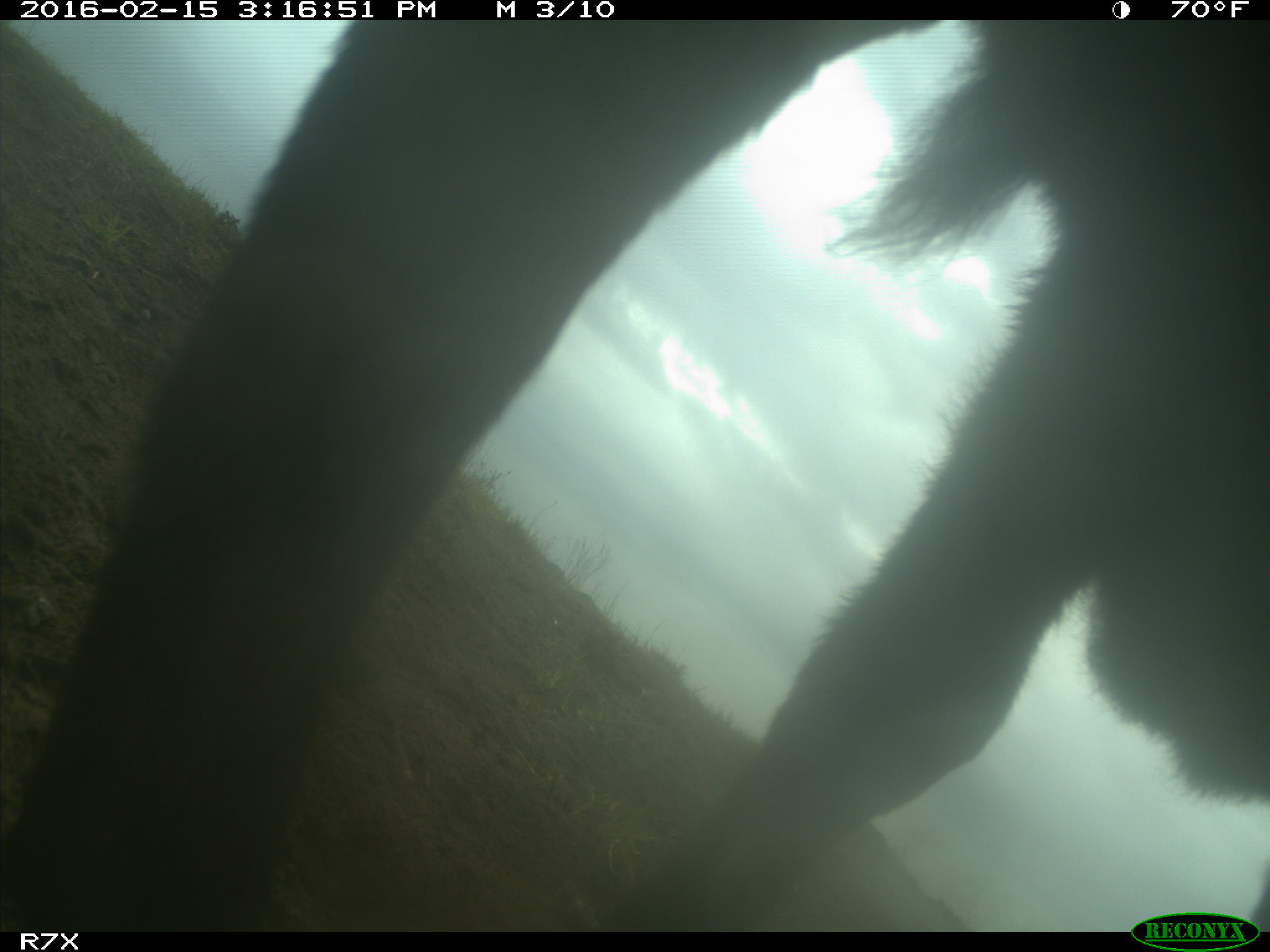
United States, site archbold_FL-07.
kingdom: Animalia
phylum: Chordata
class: Mammalia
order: Artiodactyla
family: Bovidae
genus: Bos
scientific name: Bos taurus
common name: domestic cow